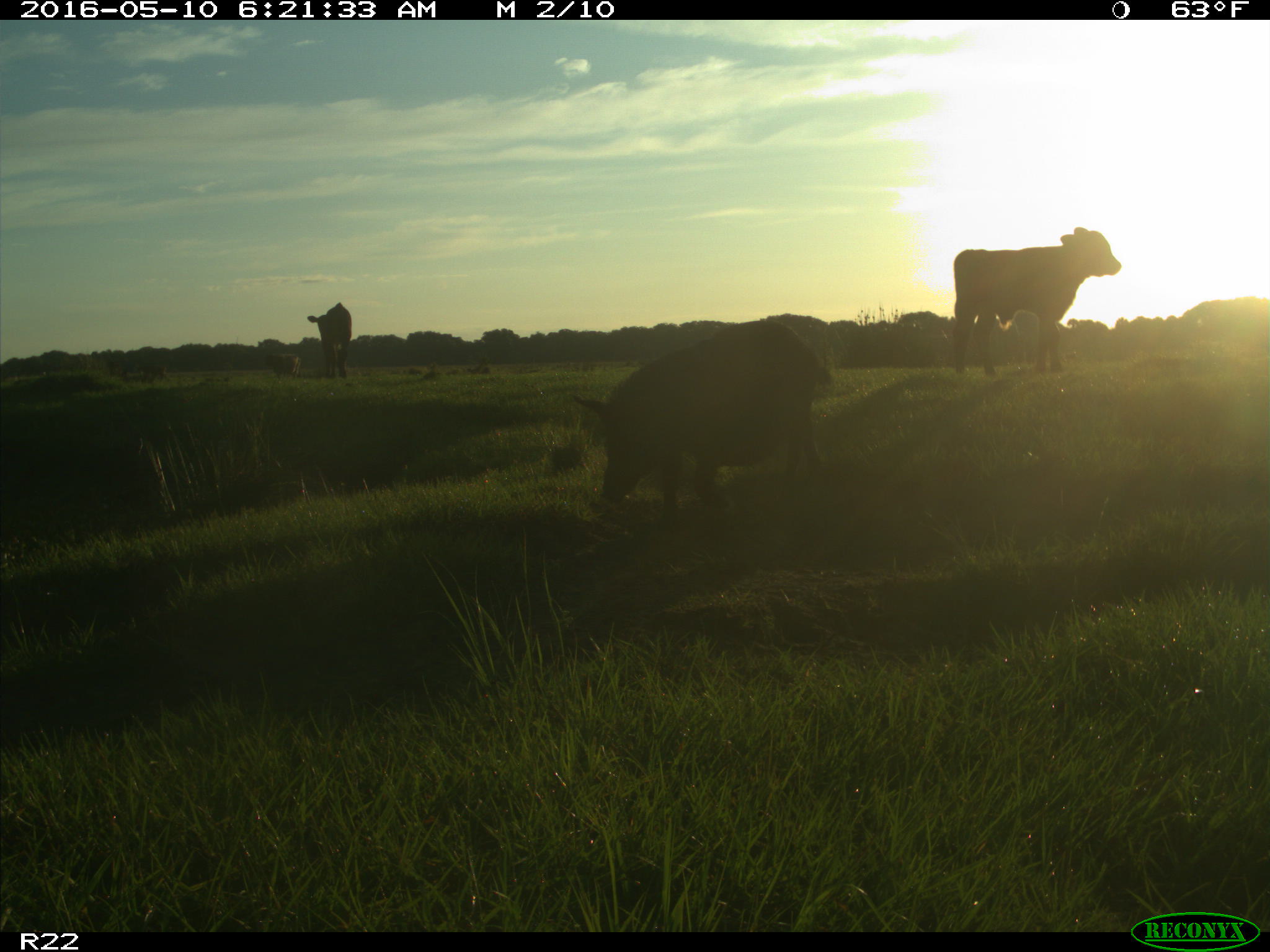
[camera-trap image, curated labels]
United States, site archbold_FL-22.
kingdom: Animalia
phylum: Chordata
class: Mammalia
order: Artiodactyla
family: Bovidae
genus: Bos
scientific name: Bos taurus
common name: domestic cow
Bos taurus (domestic cow).